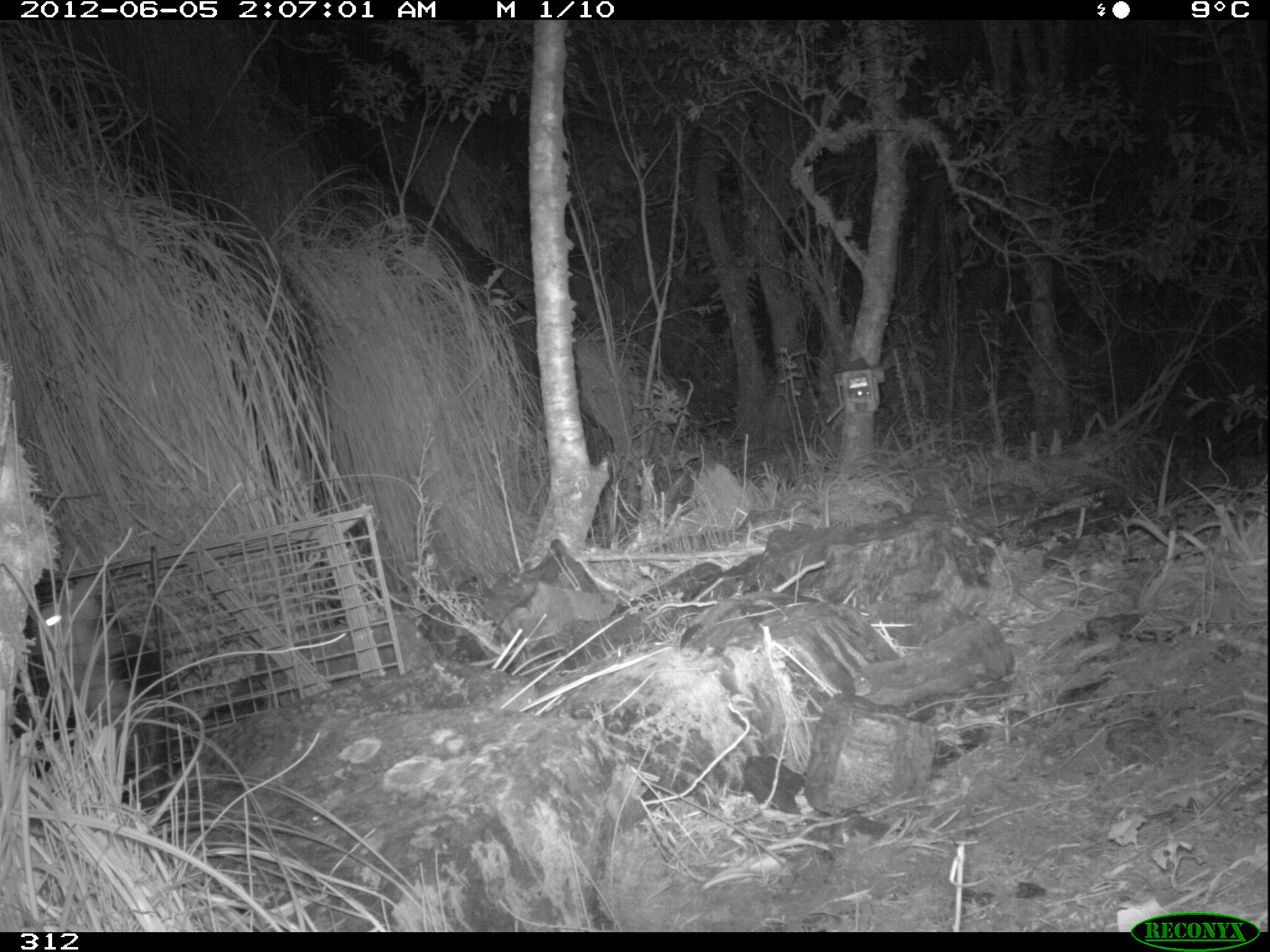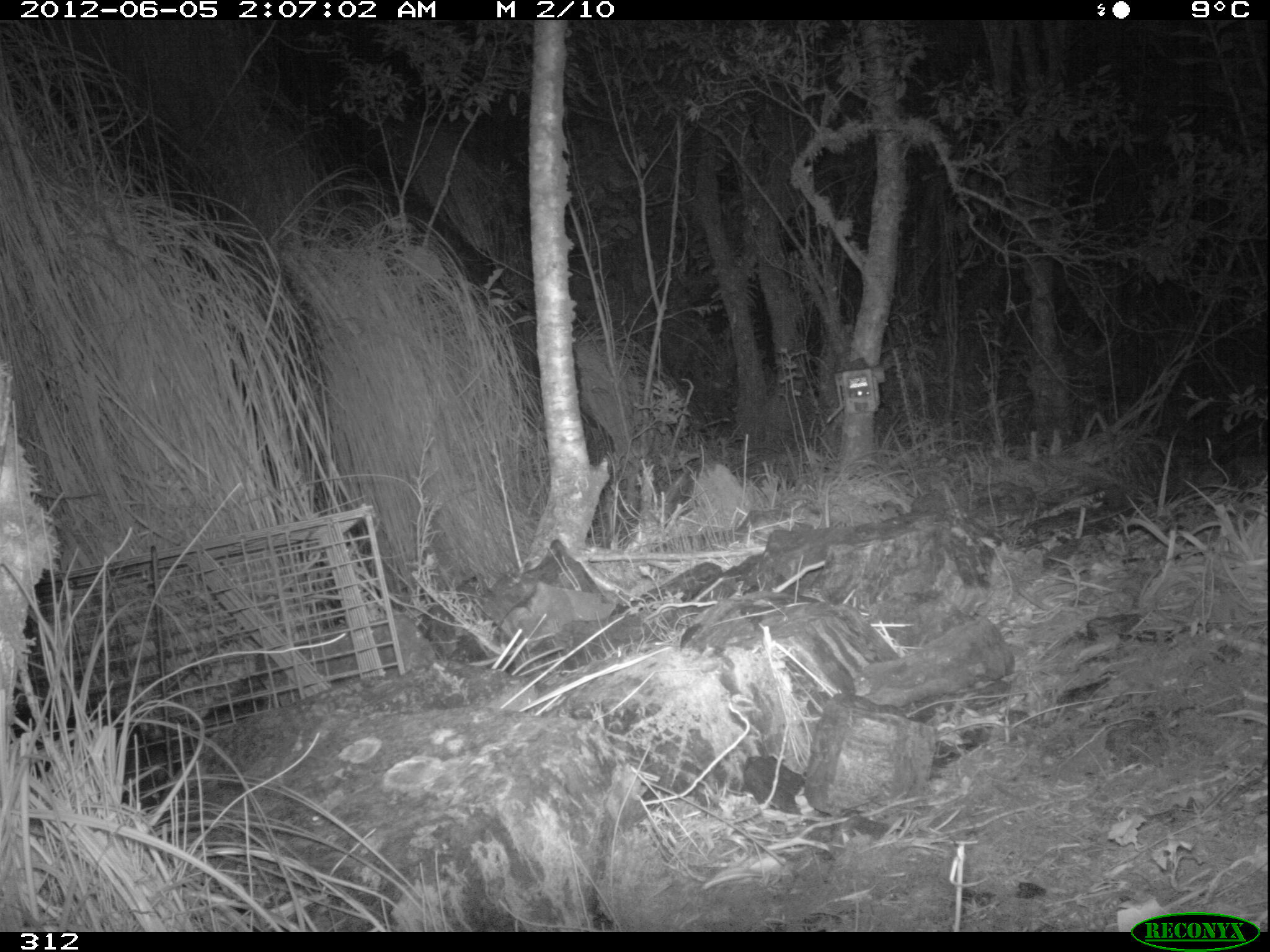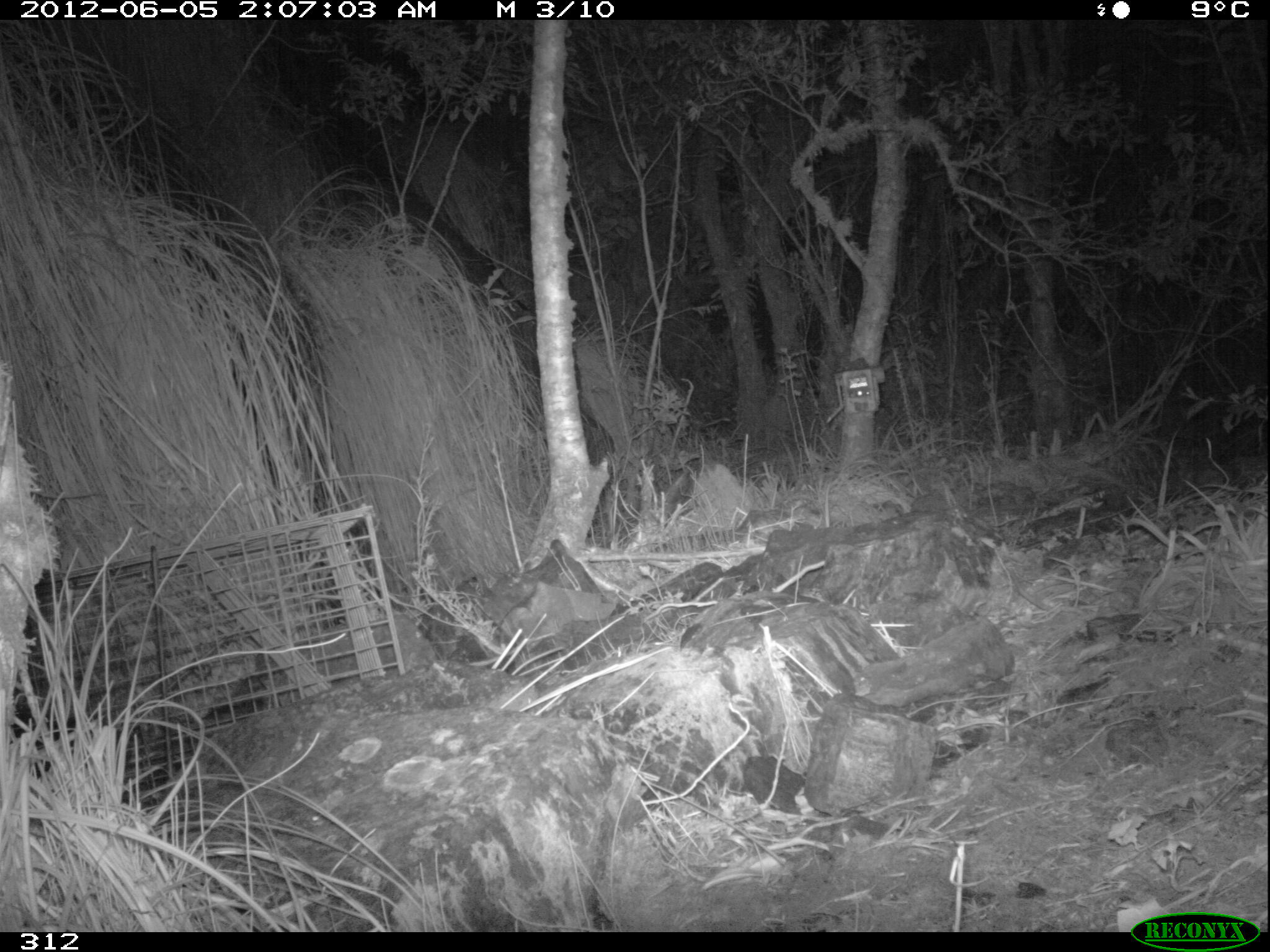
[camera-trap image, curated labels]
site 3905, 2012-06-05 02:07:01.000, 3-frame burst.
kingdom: Animalia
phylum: Chordata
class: Mammalia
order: Didelphimorphia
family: Didelphidae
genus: Didelphis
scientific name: Didelphis pernigra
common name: andean white-eared opossum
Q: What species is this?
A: Didelphis pernigra (andean white-eared opossum).